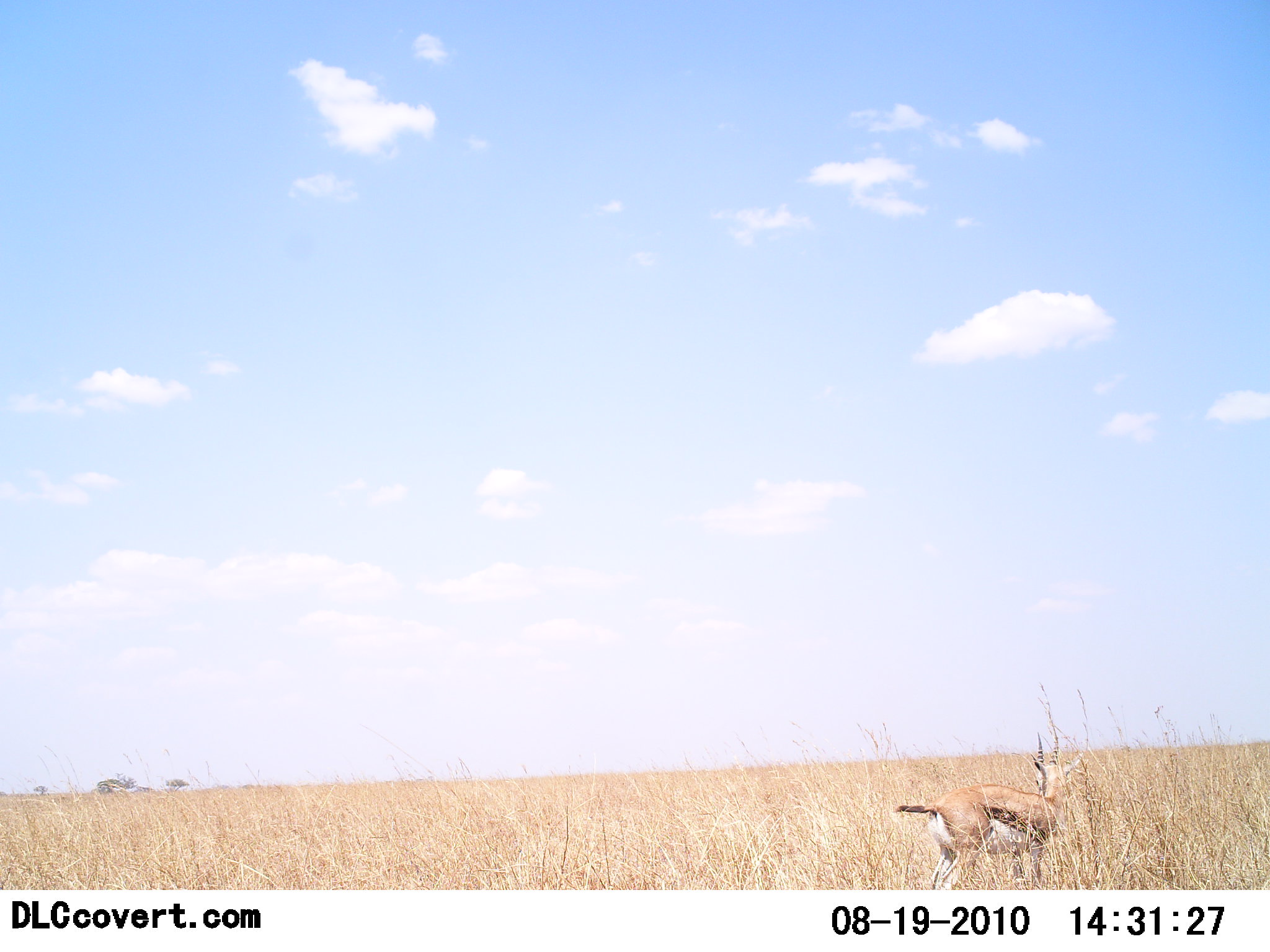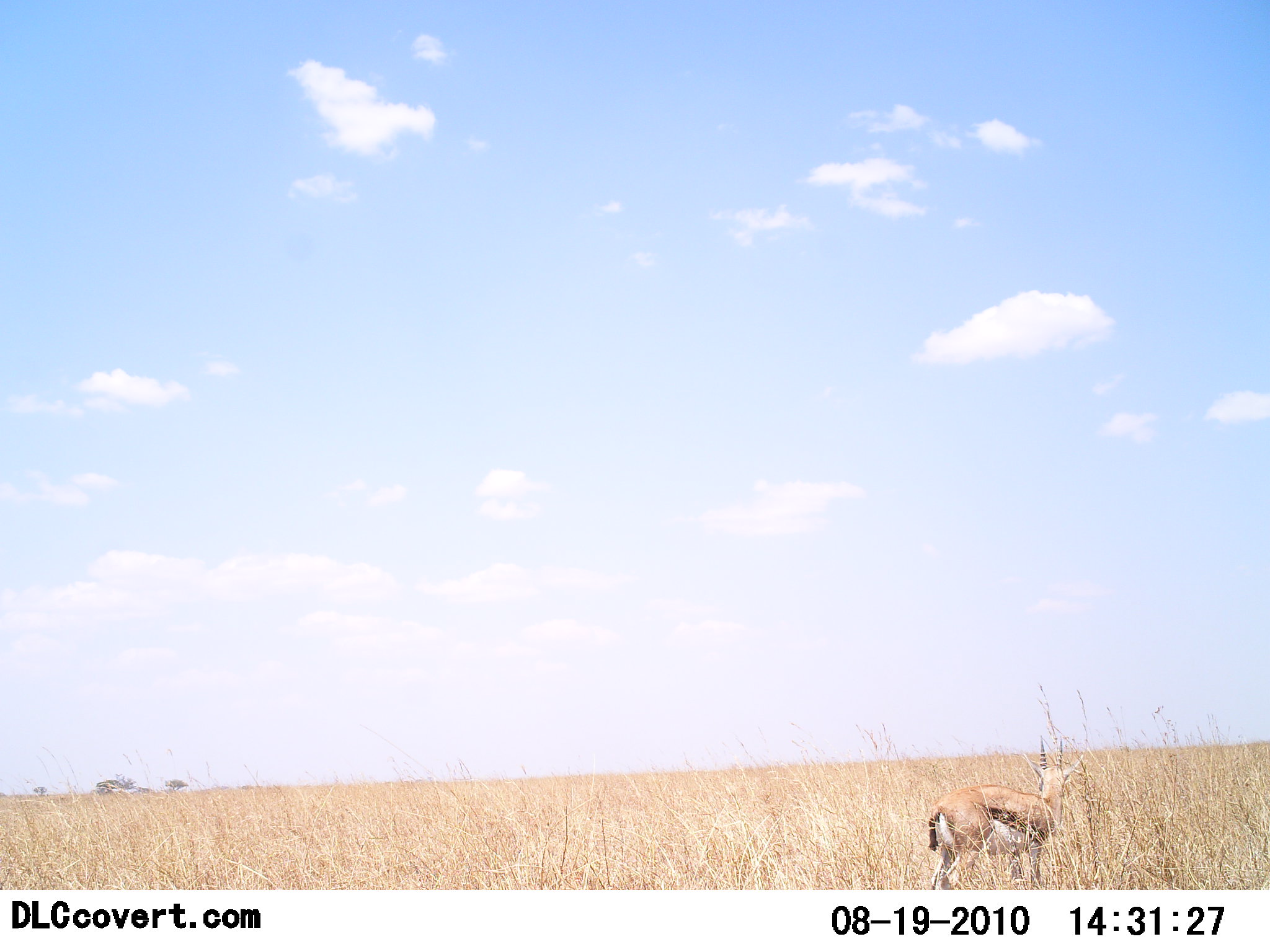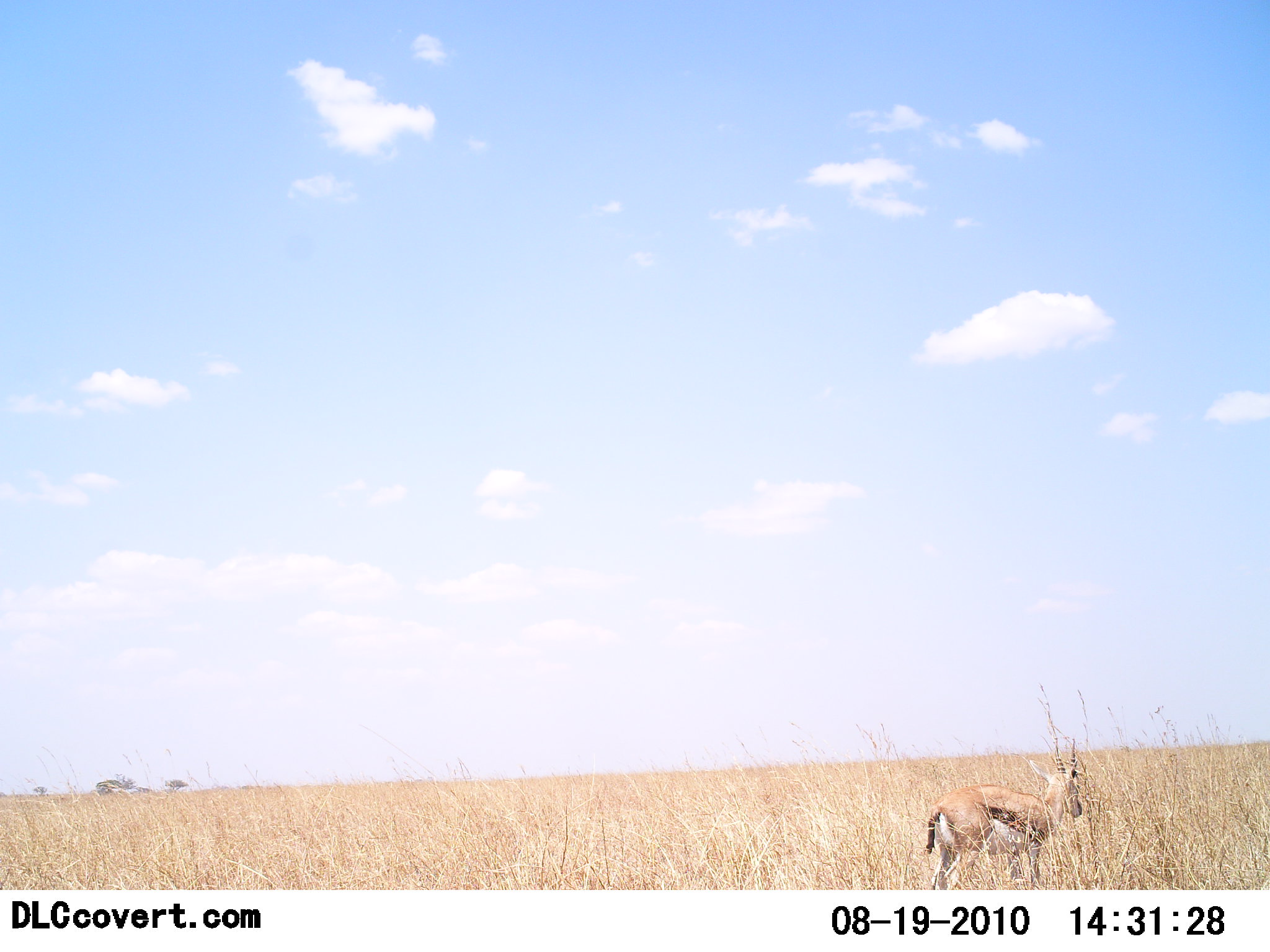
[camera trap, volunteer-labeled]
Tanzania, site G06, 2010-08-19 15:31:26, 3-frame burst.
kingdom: Animalia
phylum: Chordata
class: Mammalia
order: Artiodactyla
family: Bovidae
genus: Eudorcas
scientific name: Eudorcas thomsonii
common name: thomson's gazelle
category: gazellethomsons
Gazellethomsons (thomson's gazelle) (Eudorcas thomsonii), count 1. Behavior (volunteer vote fractions): standing 100%, resting 0%, moving 0%, interacting 0%. Young present (vote fraction): 0%. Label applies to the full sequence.